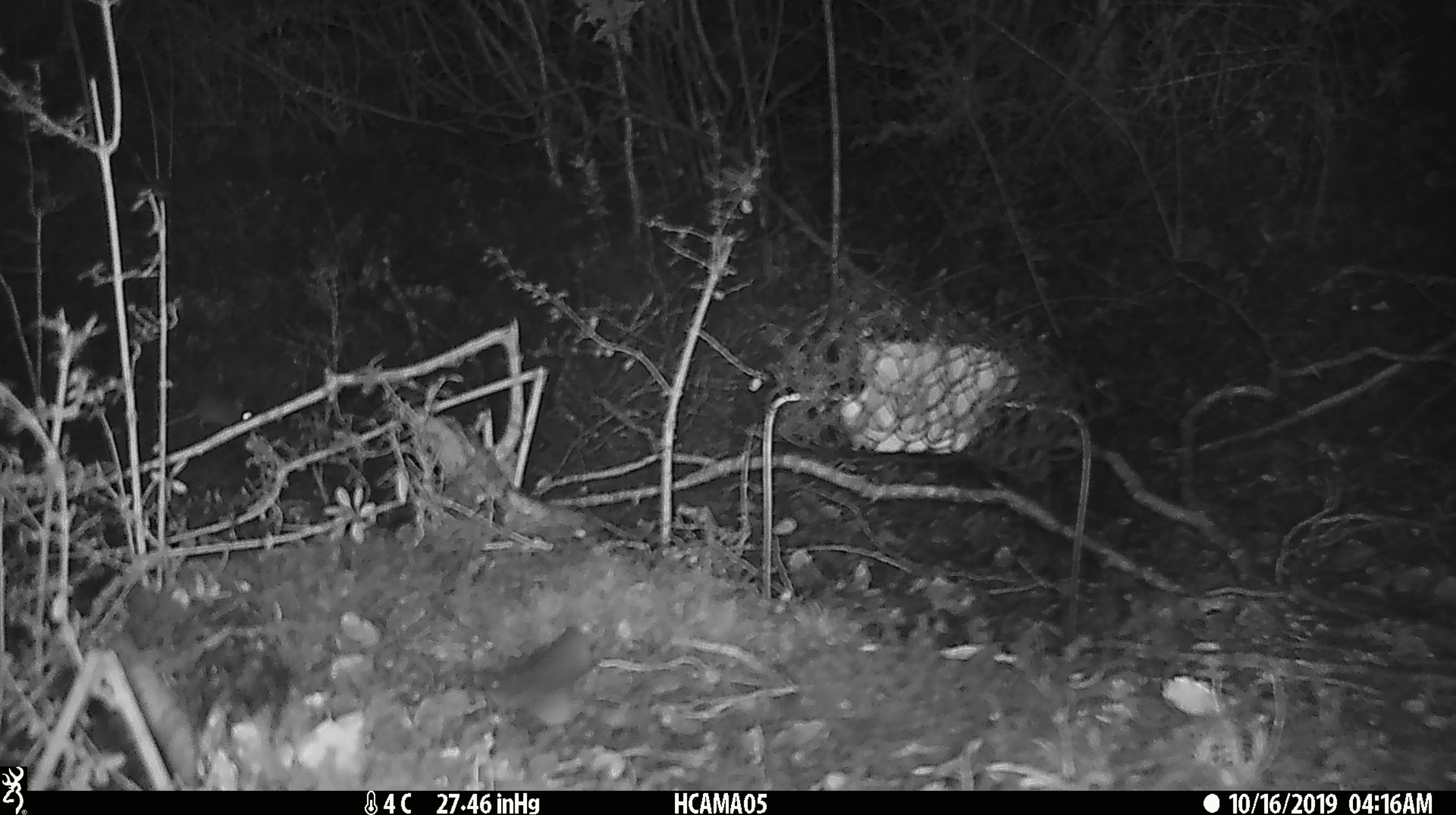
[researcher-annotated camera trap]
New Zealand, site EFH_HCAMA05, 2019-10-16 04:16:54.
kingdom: Animalia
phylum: Chordata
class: Mammalia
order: Rodentia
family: Muridae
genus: Mus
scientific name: Mus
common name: mouse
Mouse (Mus).